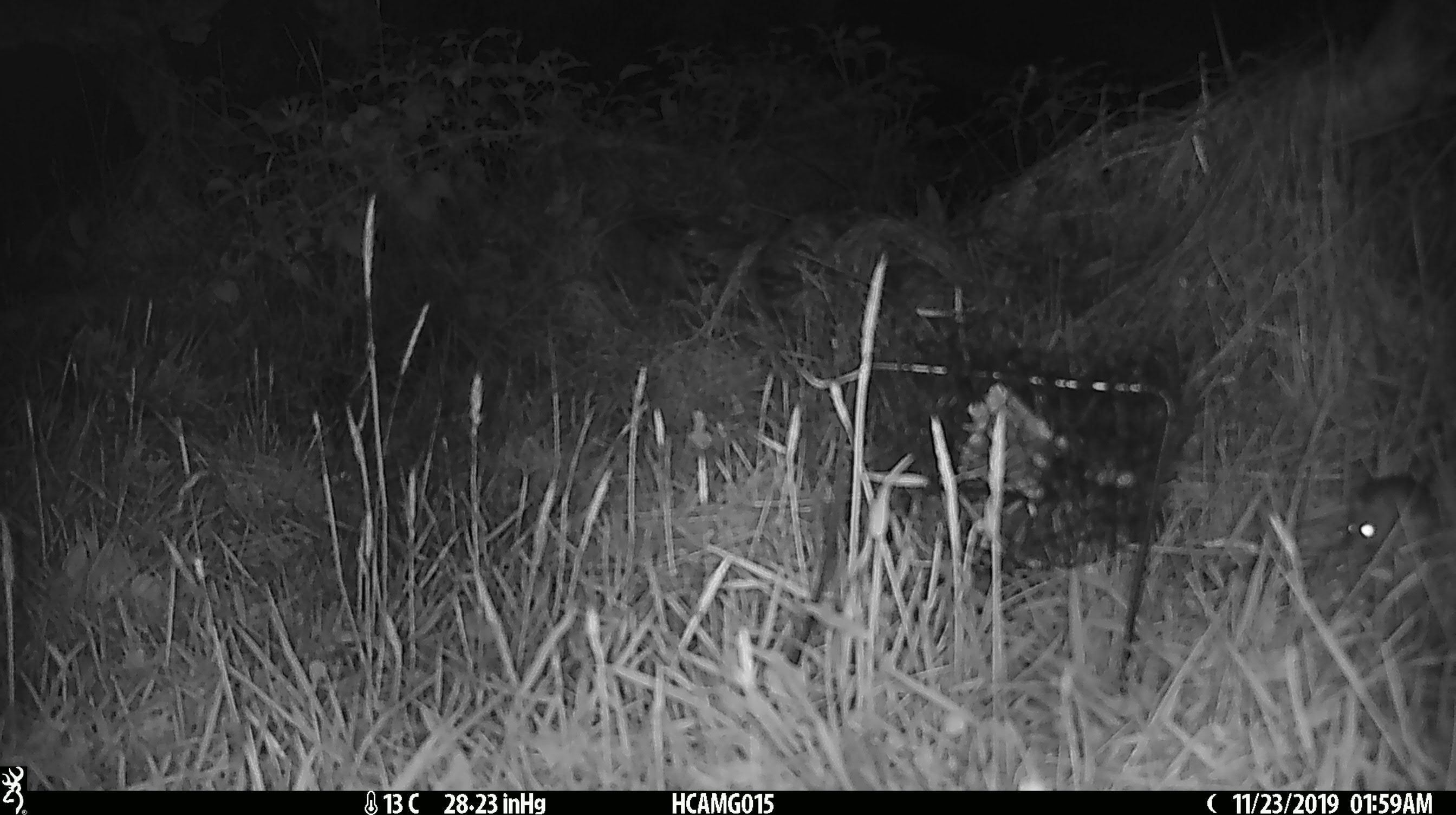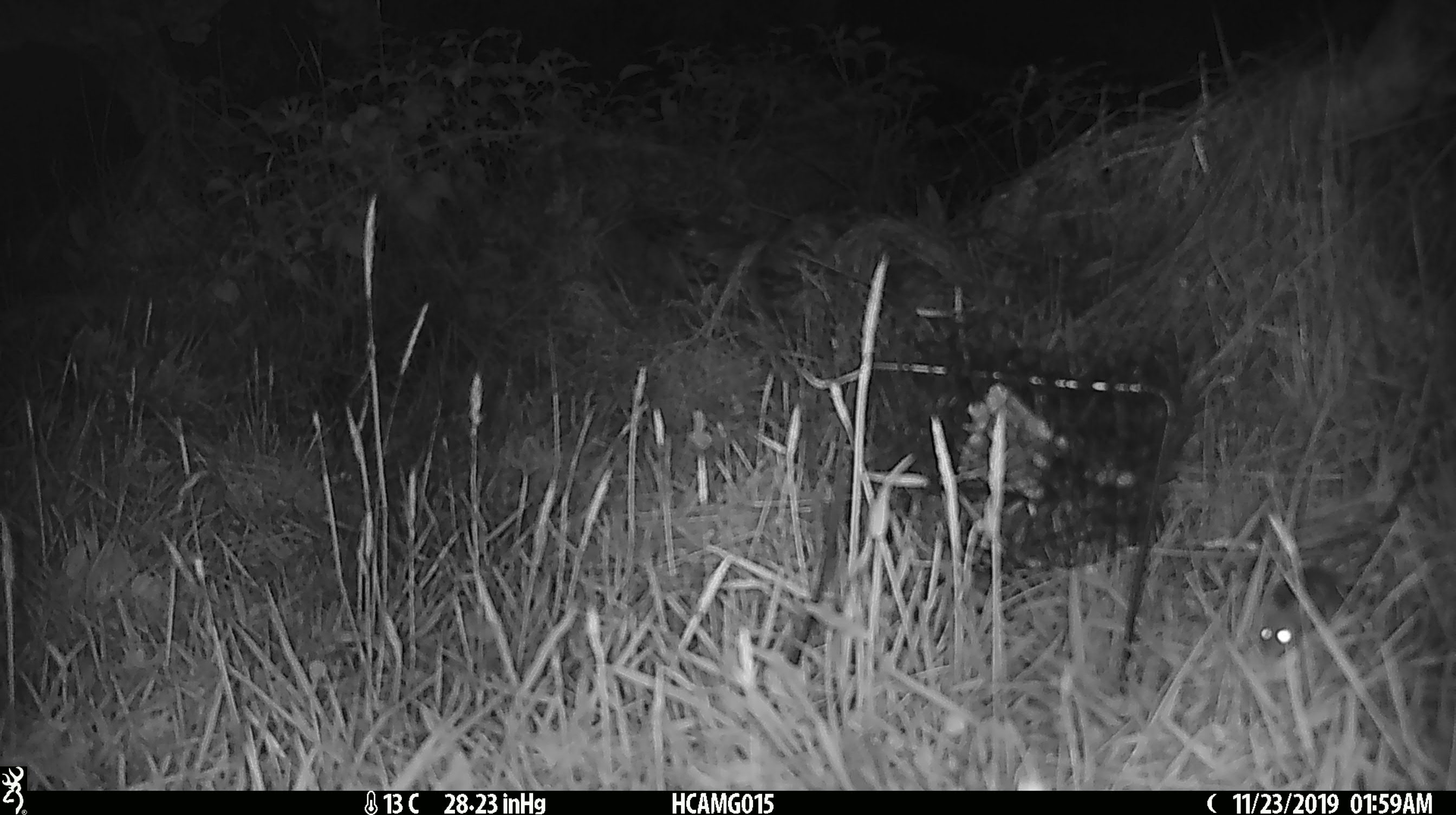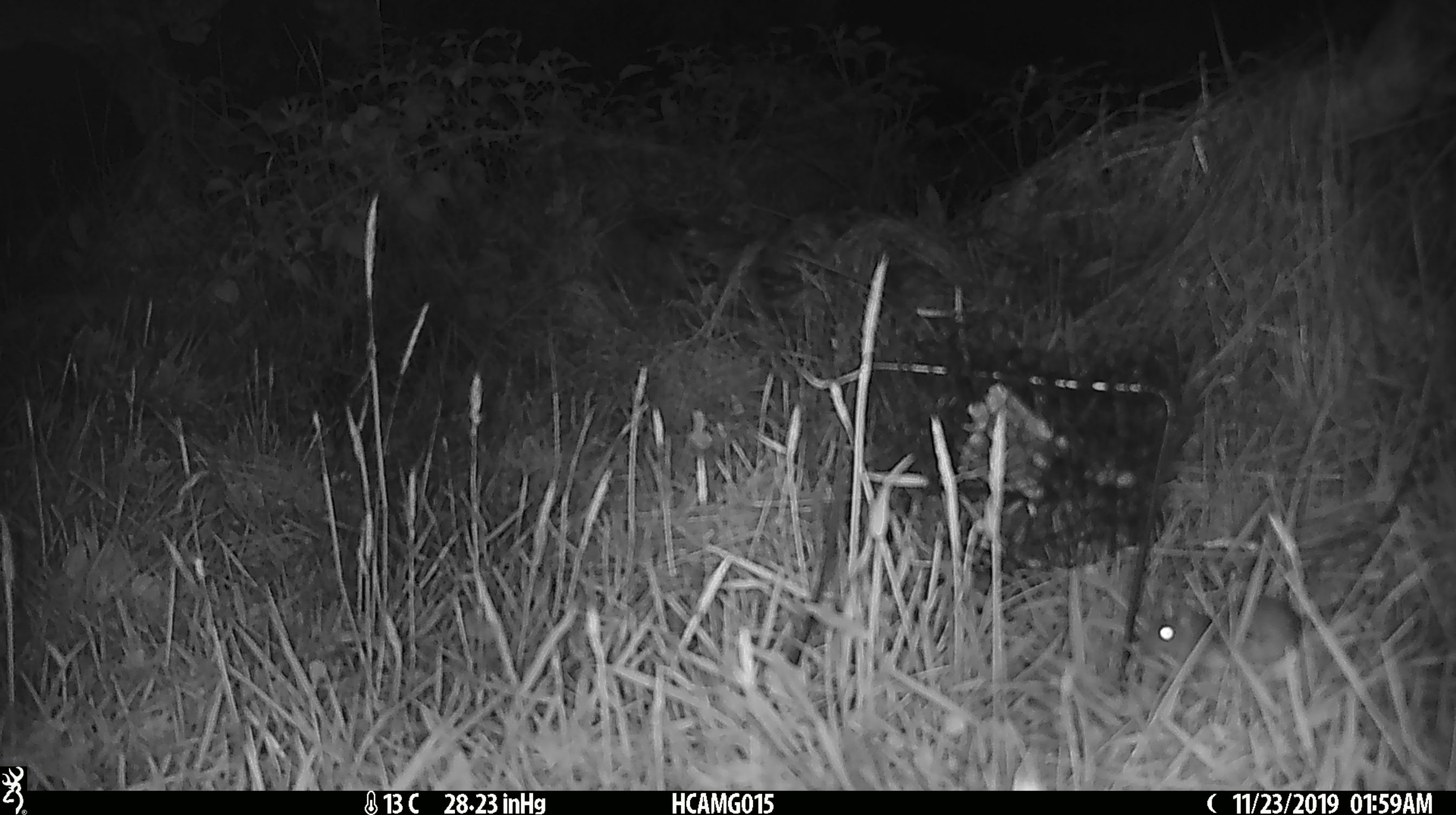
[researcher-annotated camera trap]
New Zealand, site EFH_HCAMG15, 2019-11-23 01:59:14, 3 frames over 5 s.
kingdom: Animalia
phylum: Chordata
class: Mammalia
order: Rodentia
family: Muridae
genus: Mus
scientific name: Mus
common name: mouse